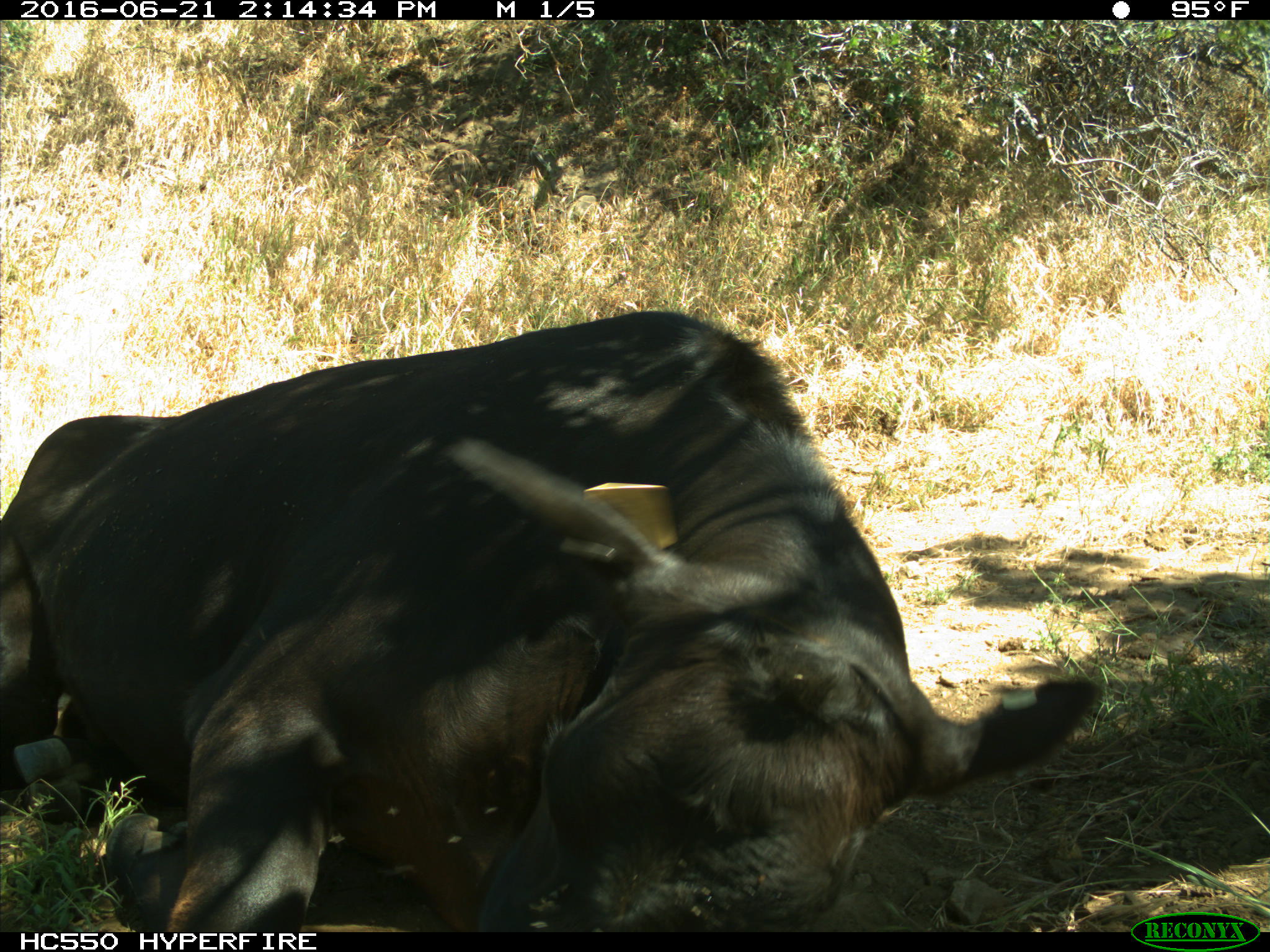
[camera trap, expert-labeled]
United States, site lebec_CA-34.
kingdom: Animalia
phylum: Chordata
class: Mammalia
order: Artiodactyla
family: Bovidae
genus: Bos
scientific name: Bos taurus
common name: domestic cow